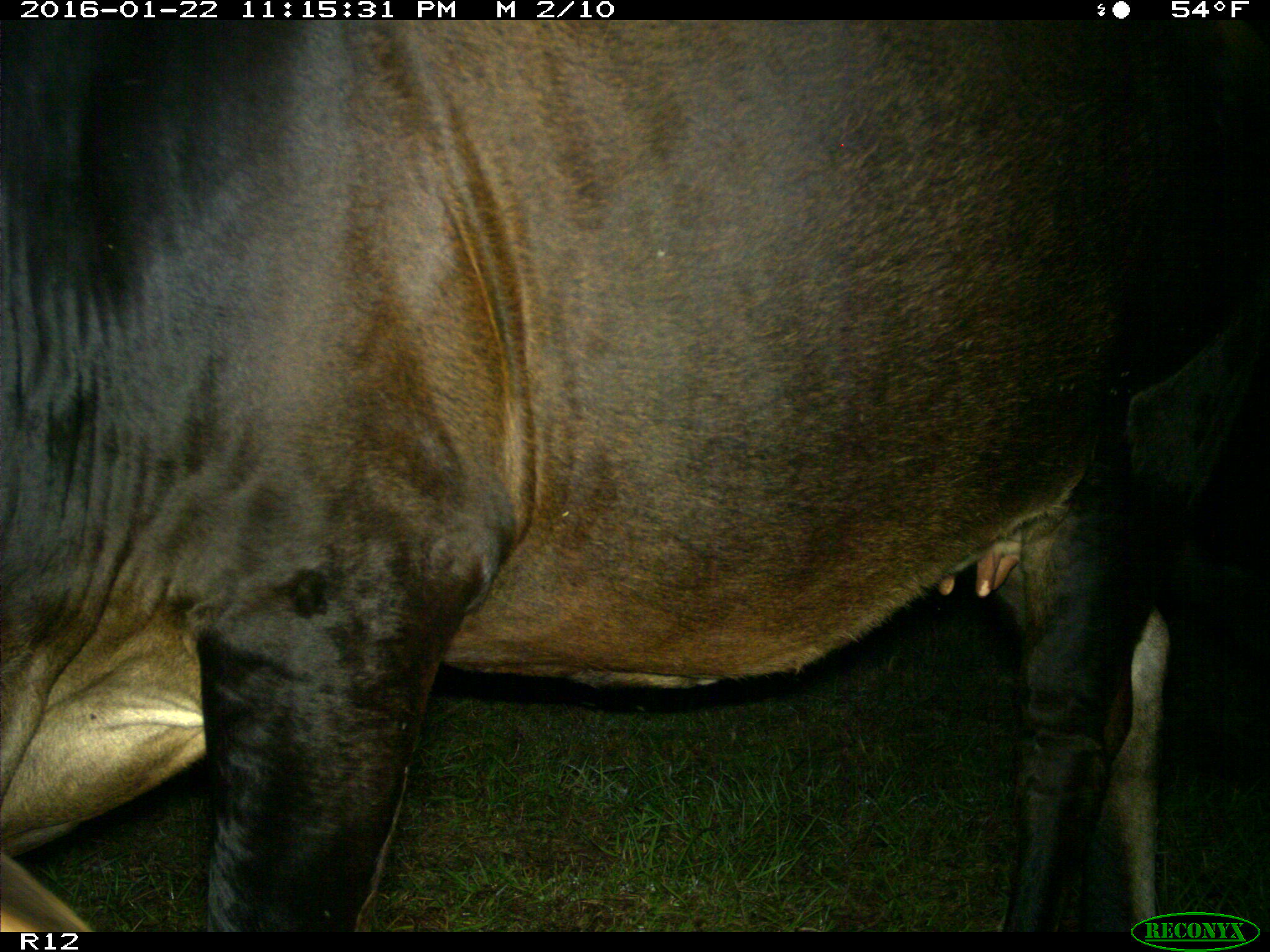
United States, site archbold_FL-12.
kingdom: Animalia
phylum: Chordata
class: Mammalia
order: Artiodactyla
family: Bovidae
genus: Bos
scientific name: Bos taurus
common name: domestic cow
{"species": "Bos taurus (domestic cow)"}